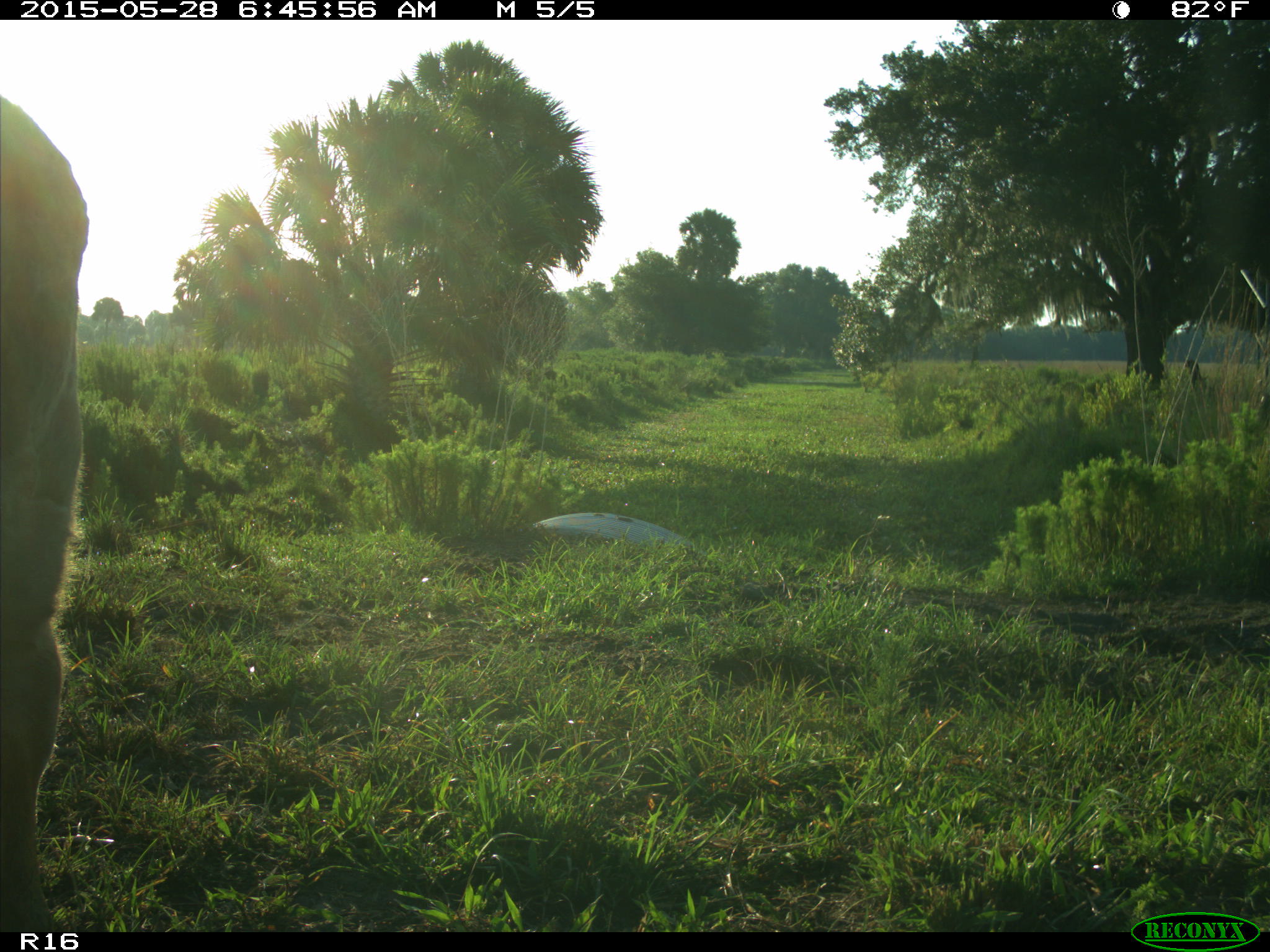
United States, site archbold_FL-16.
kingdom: Animalia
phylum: Chordata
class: Mammalia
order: Artiodactyla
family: Bovidae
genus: Bos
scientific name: Bos taurus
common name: domestic cow